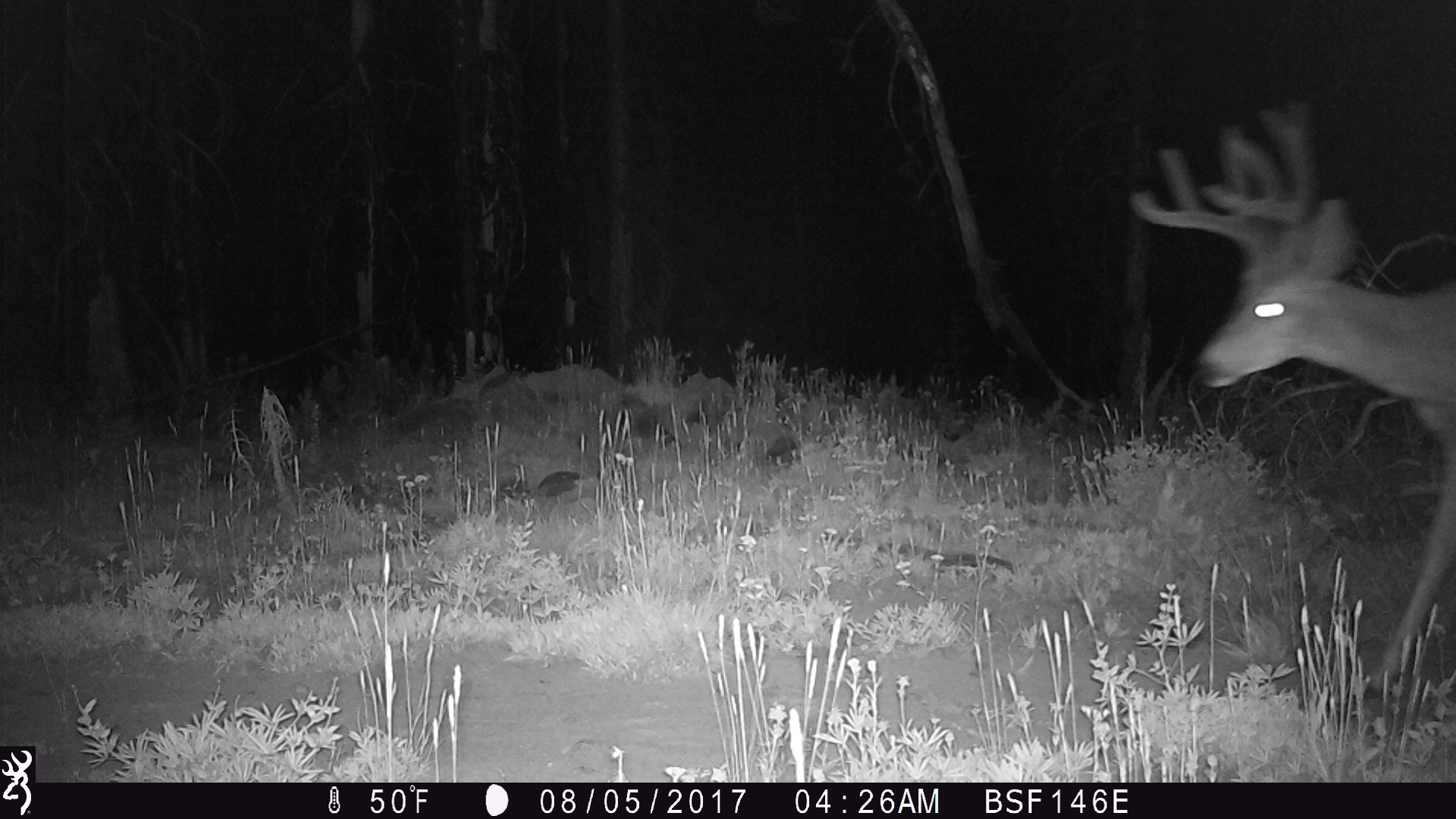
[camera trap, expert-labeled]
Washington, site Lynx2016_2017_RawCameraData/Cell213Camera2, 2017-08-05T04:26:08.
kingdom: Animalia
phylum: Chordata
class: Mammalia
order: Artiodactyla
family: Cervidae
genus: Odocoileus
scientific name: Odocoileus hemionus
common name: mule deer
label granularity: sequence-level